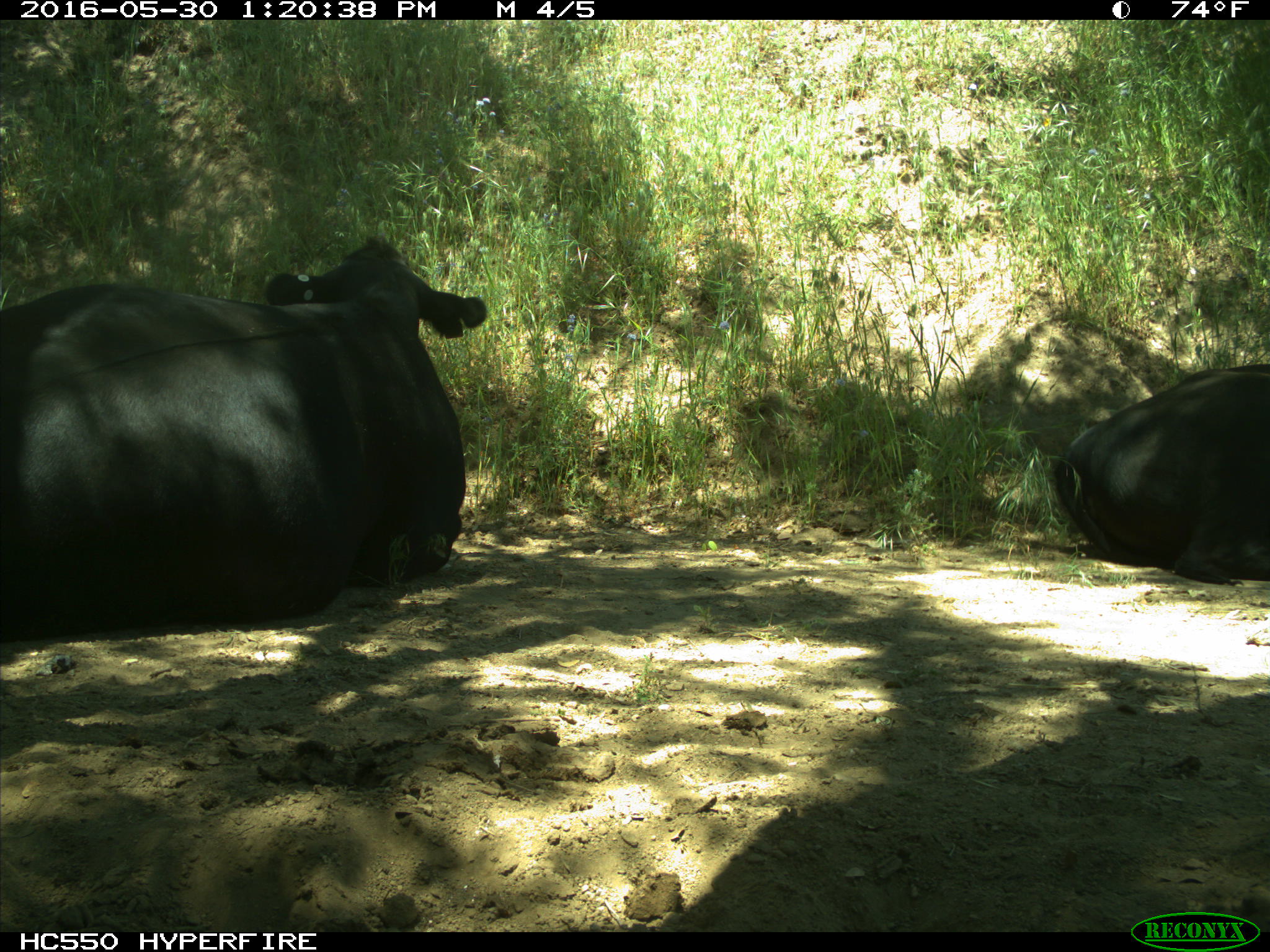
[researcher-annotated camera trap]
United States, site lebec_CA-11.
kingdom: Animalia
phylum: Chordata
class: Mammalia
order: Artiodactyla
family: Bovidae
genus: Bos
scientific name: Bos taurus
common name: domestic cow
Bos taurus (domestic cow).